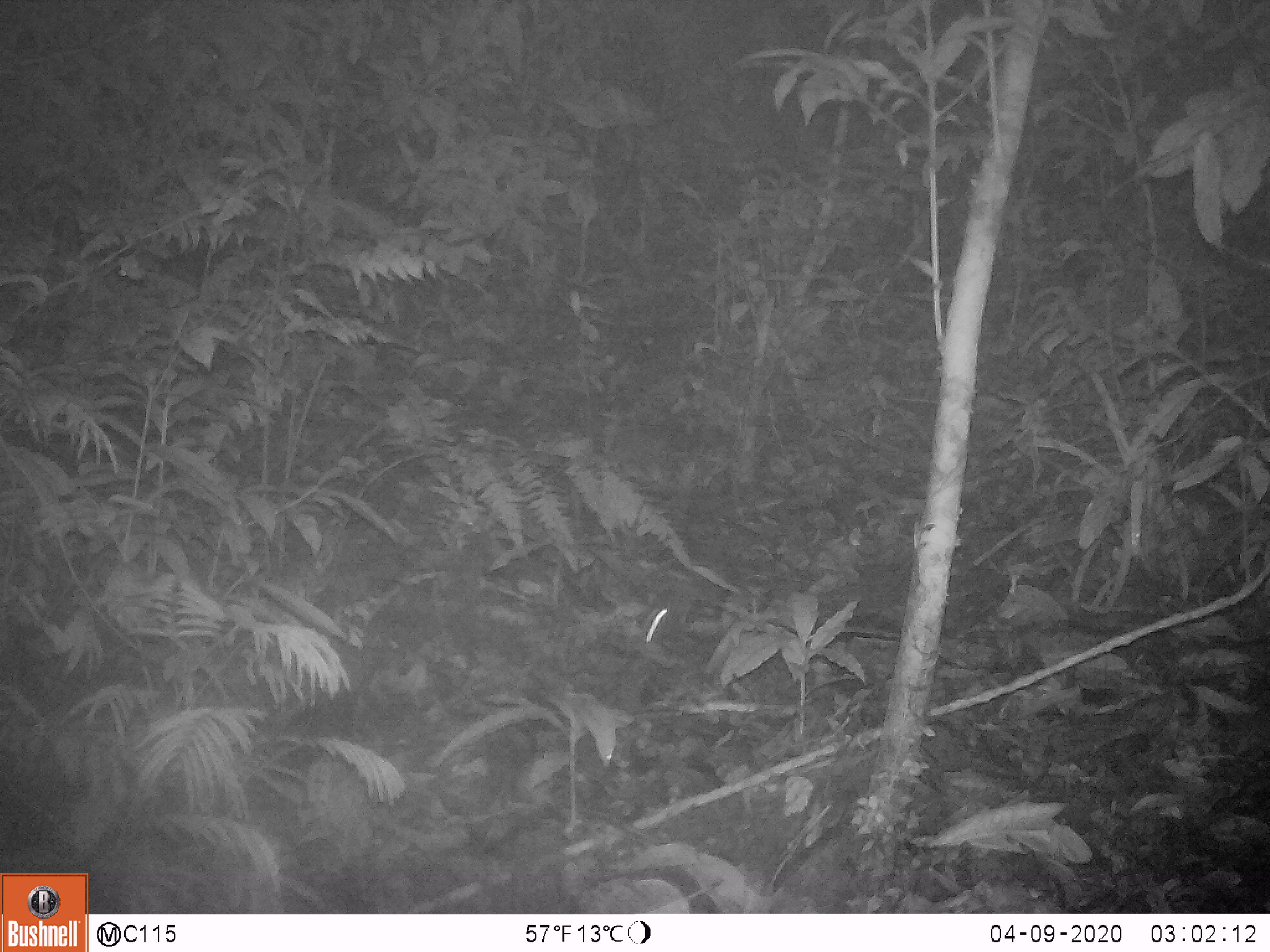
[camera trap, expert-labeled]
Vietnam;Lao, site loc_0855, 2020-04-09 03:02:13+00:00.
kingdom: Animalia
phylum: Chordata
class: Mammalia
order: Rodentia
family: Muridae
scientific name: Muridae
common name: old-world mice and rats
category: unidentified murid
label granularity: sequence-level